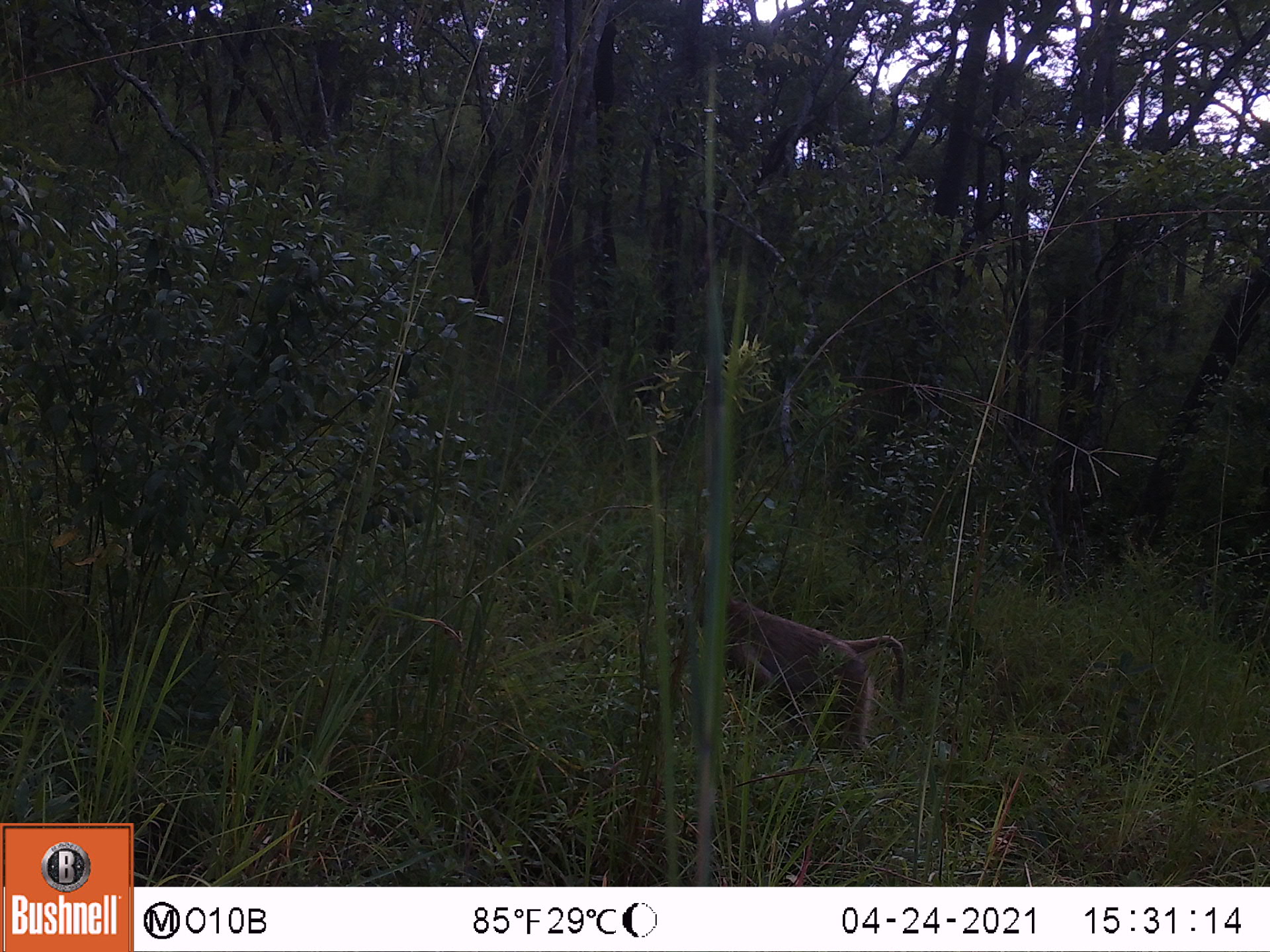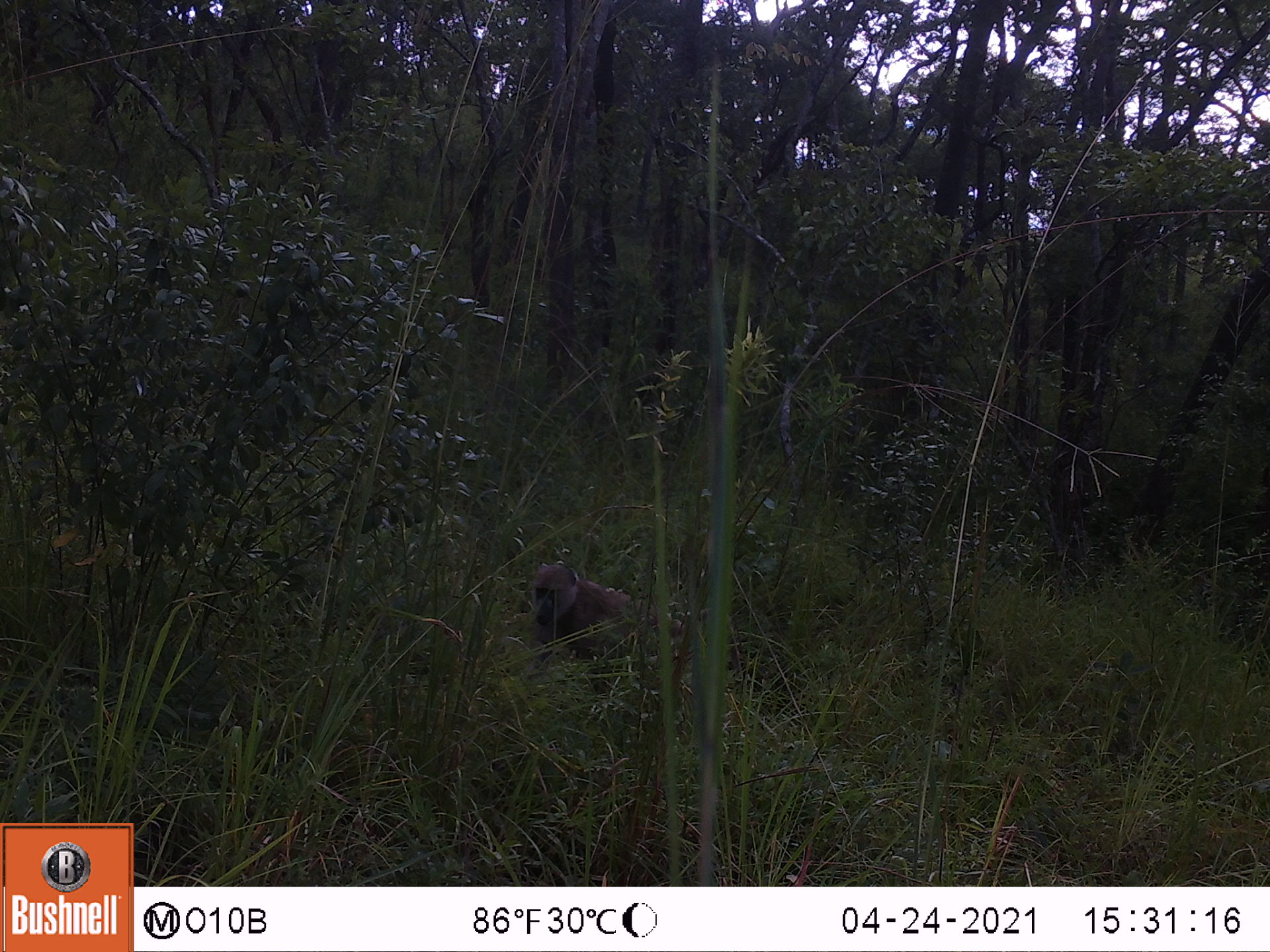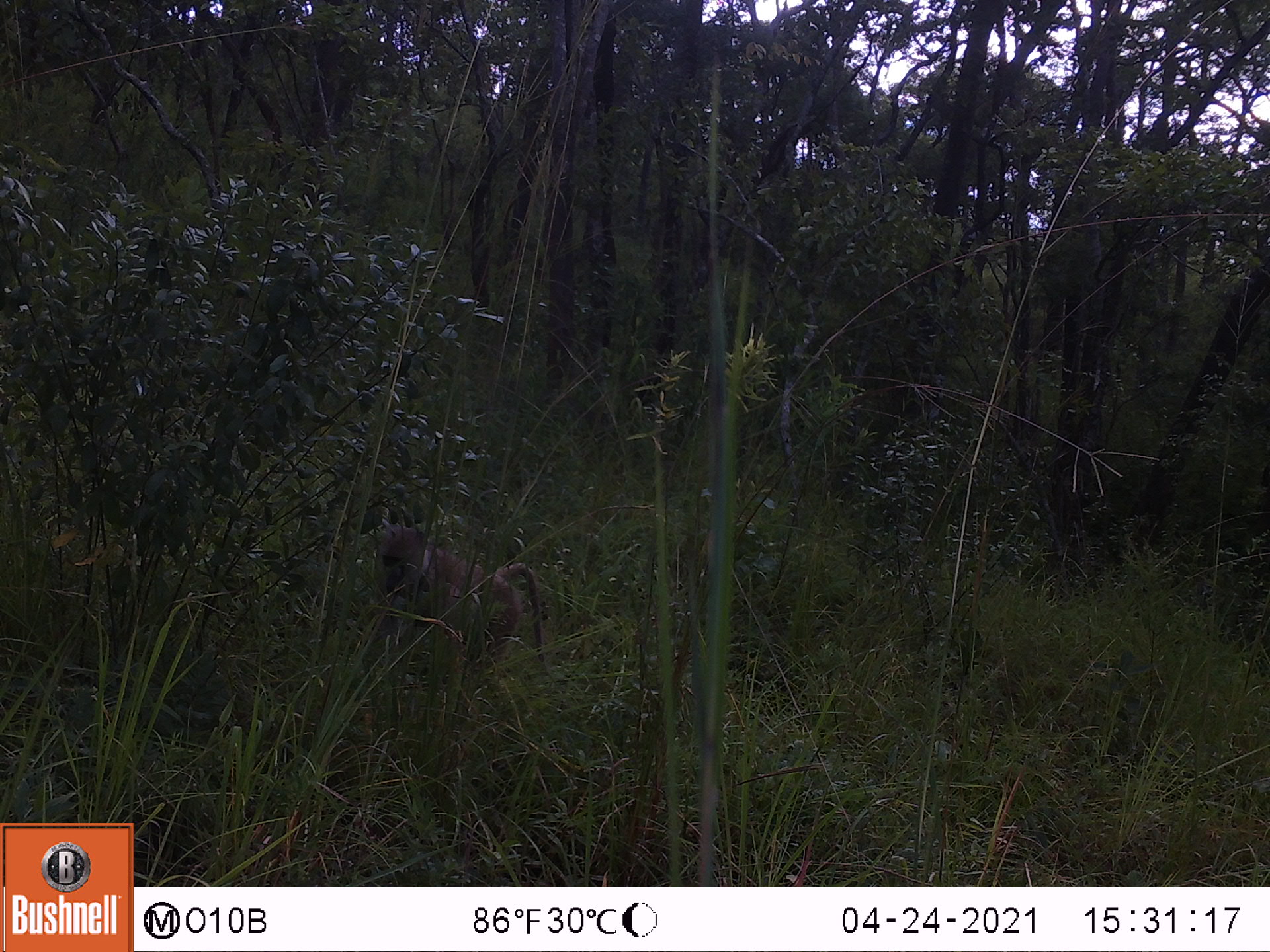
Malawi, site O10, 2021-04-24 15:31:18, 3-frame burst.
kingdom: Animalia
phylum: Chordata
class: Mammalia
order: Primates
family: Cercopithecidae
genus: Papio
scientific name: Papio cynocephalus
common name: yellow baboon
Yellow baboon (Papio cynocephalus), count 1.